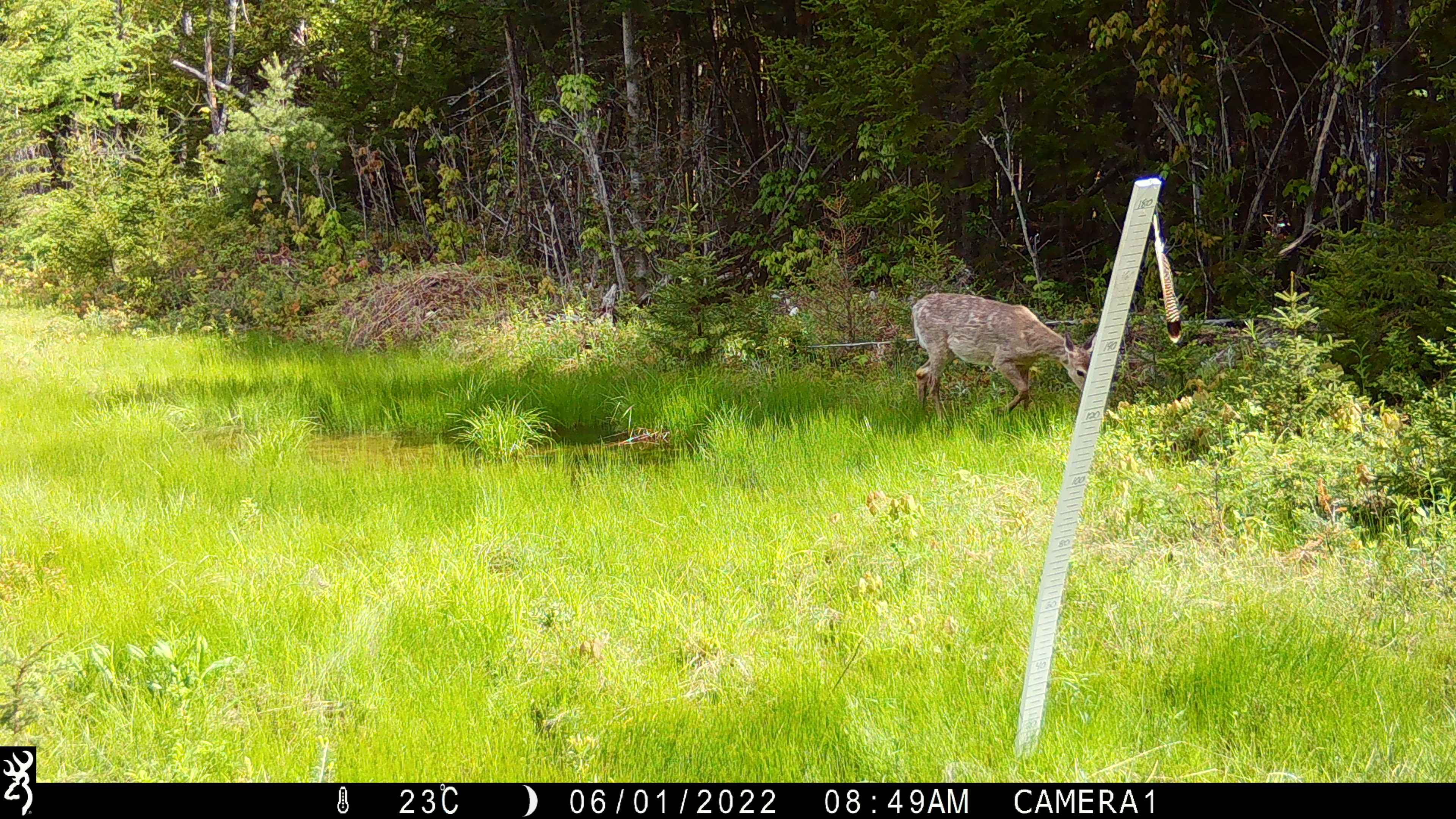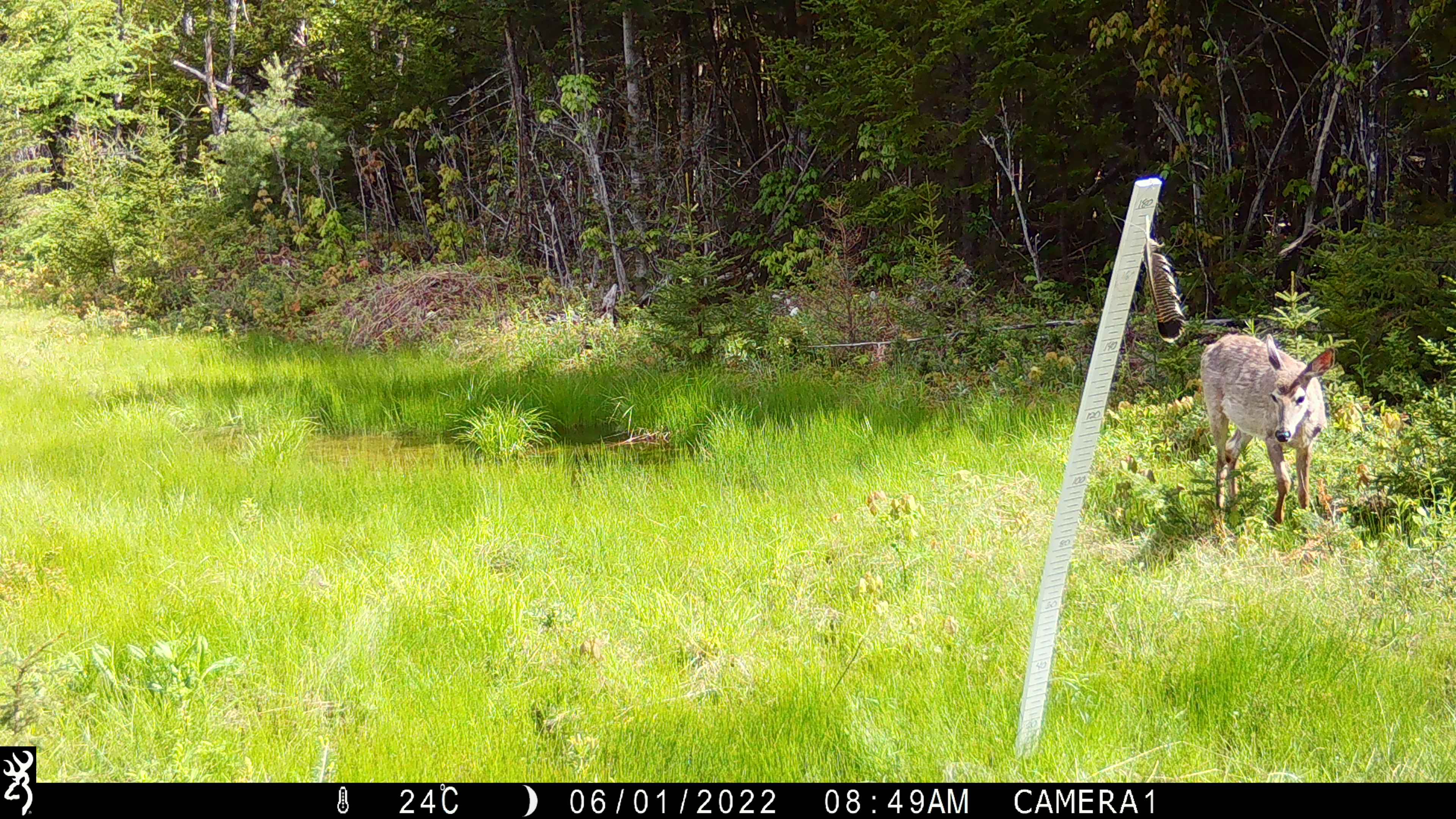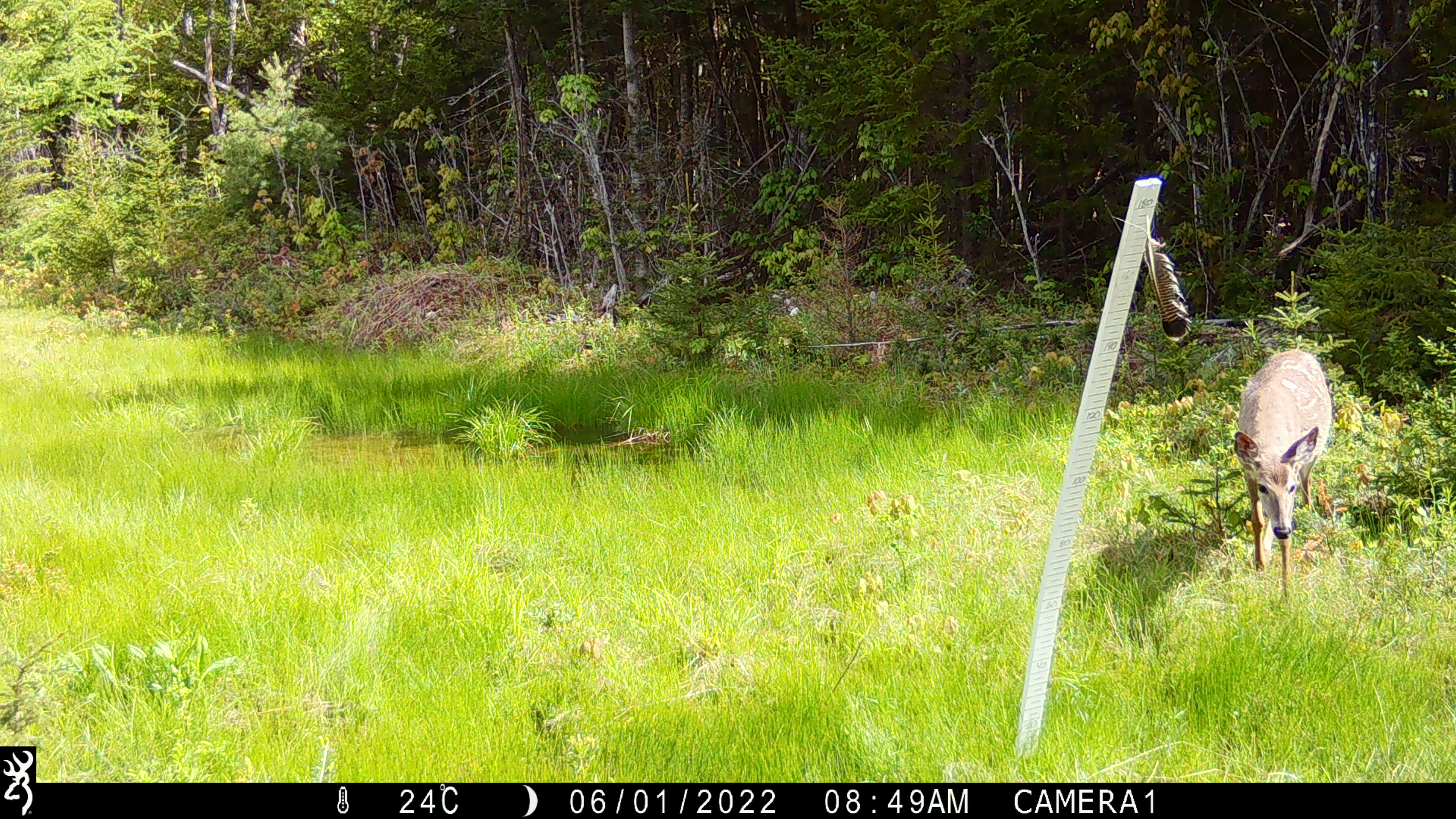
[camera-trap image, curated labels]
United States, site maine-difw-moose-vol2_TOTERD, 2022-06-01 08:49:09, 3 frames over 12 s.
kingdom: Animalia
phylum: Chordata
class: Mammalia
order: Artiodactyla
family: Cervidae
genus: Odocoileus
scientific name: Odocoileus virginianus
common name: white-tailed deer